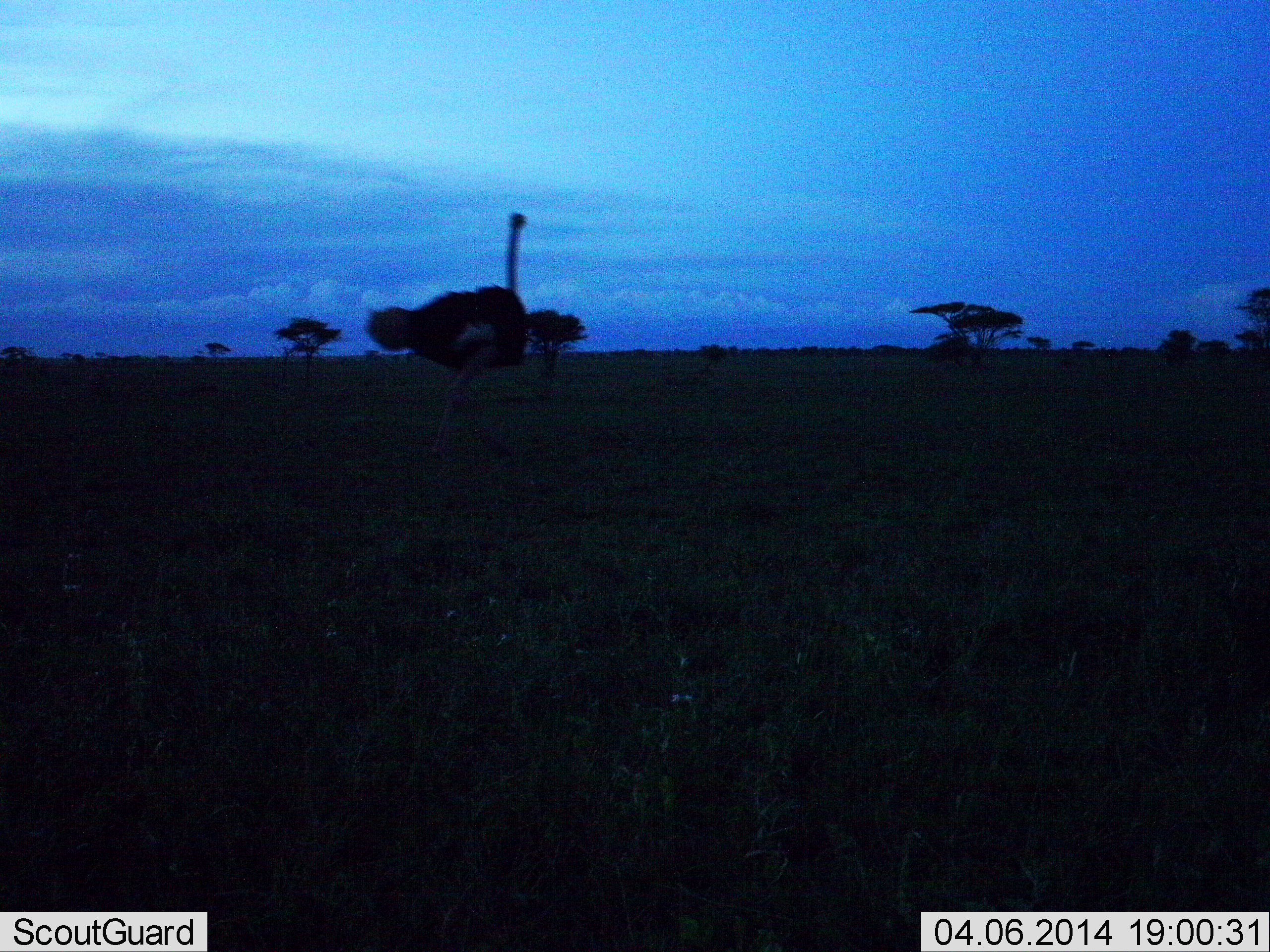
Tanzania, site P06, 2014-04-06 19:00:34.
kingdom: Animalia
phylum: Chordata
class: Aves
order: Struthioniformes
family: Struthionidae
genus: Struthio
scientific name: Struthio camelus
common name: ostrich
Ostrich (Struthio camelus), count 1. Behavior (volunteer vote fractions): standing 0%, resting 0%, moving 100%, interacting 0%. Young present (vote fraction): 0%. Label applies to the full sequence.